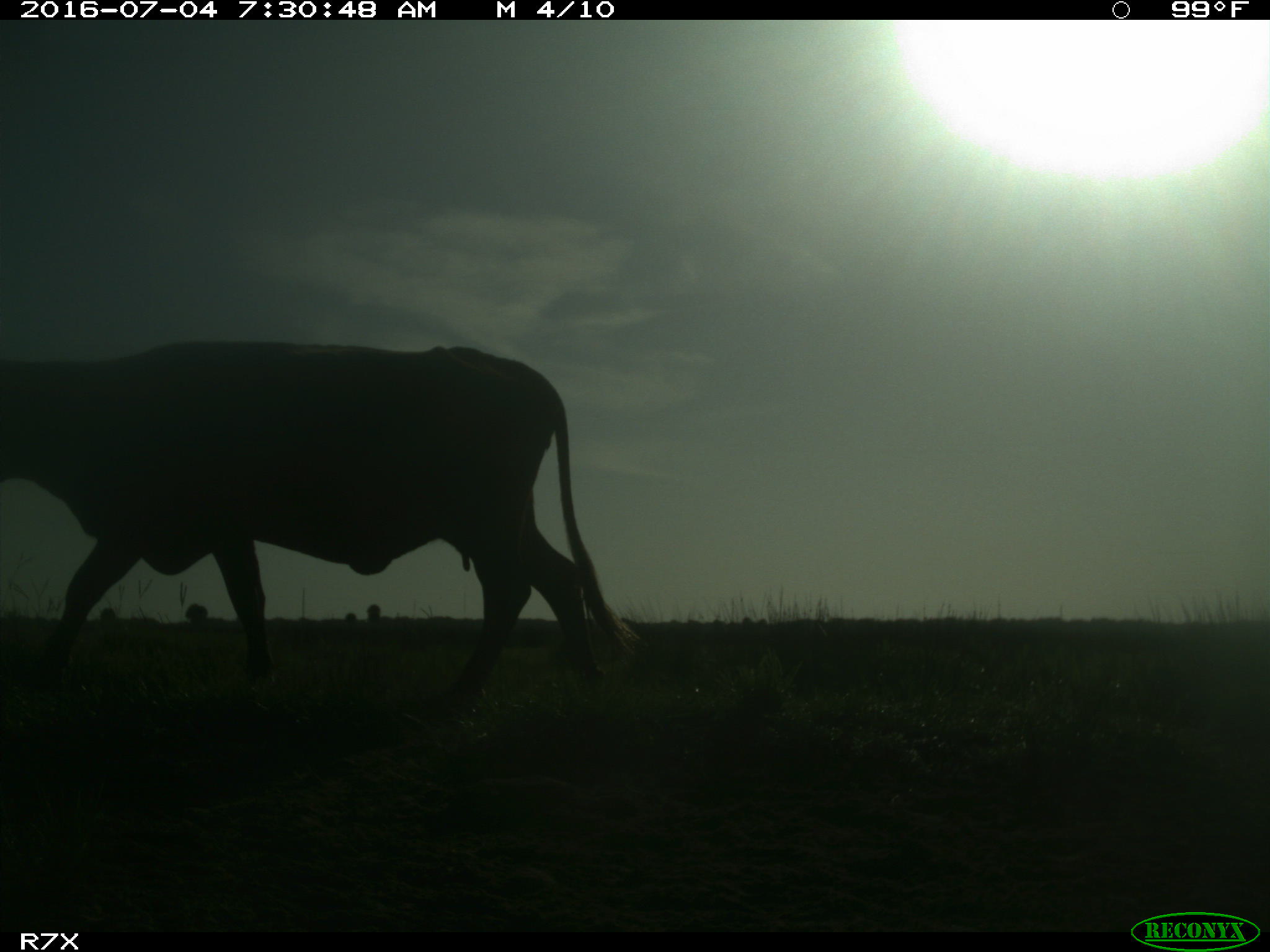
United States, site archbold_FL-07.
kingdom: Animalia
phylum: Chordata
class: Mammalia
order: Artiodactyla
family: Bovidae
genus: Bos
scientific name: Bos taurus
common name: domestic cow